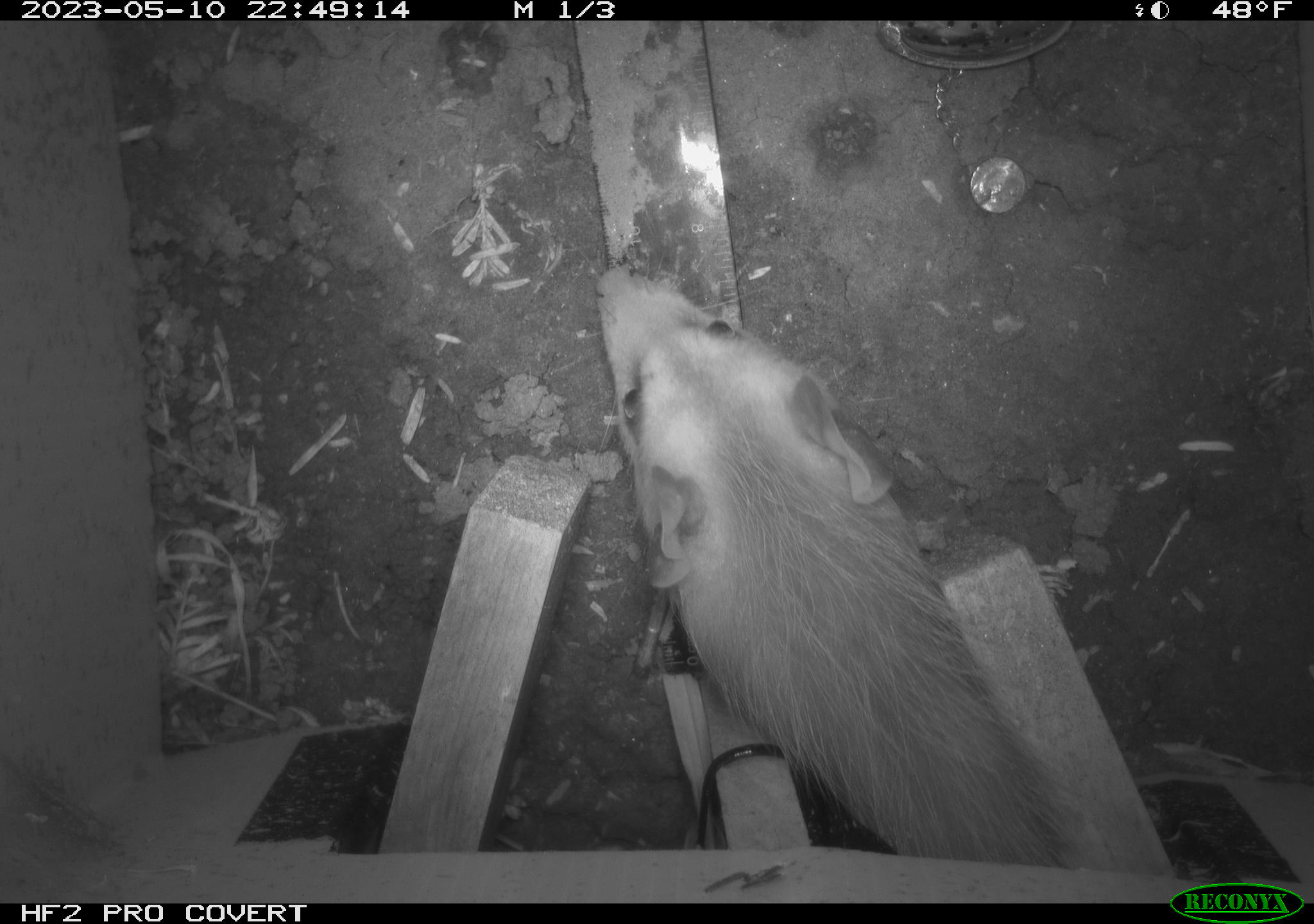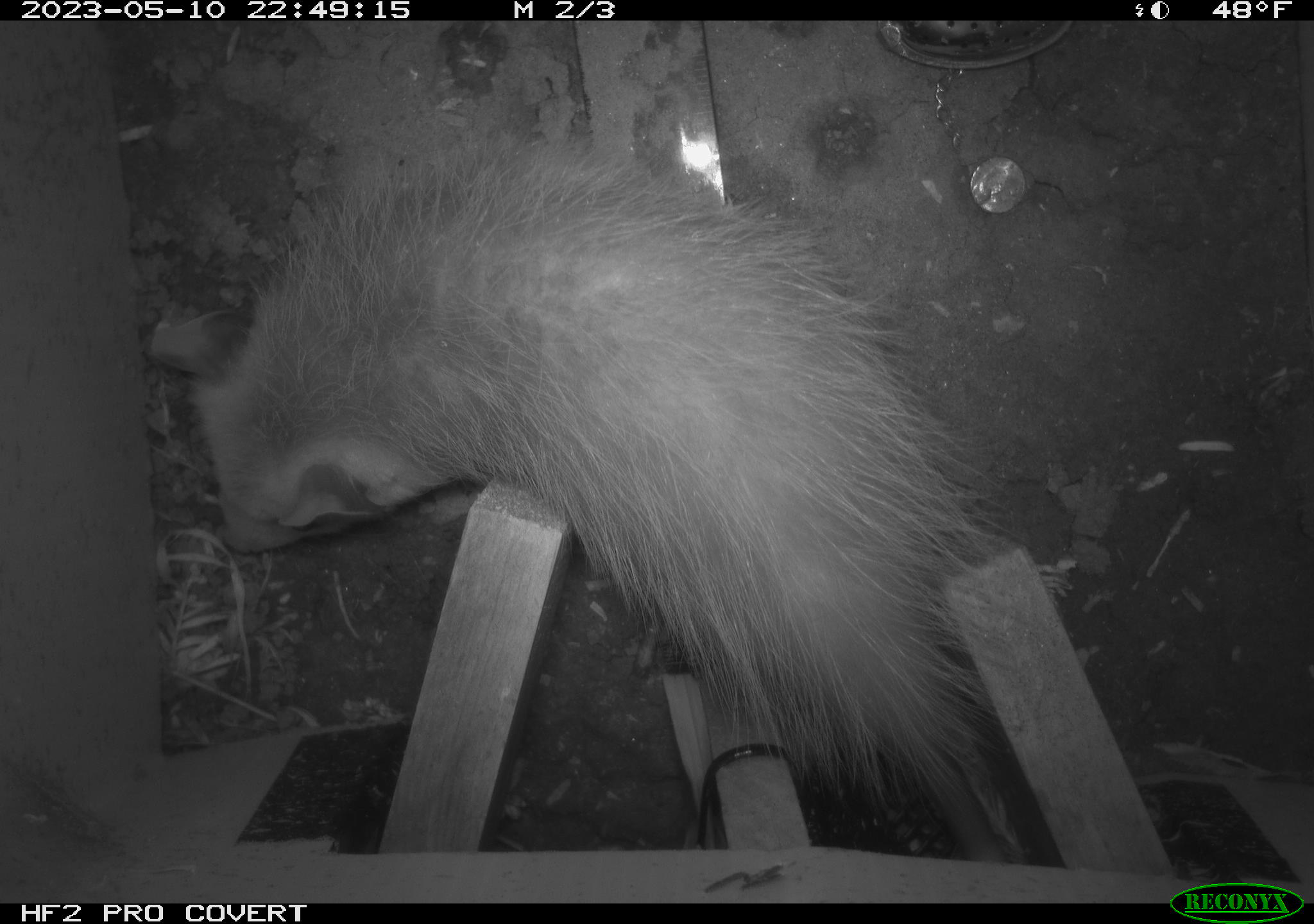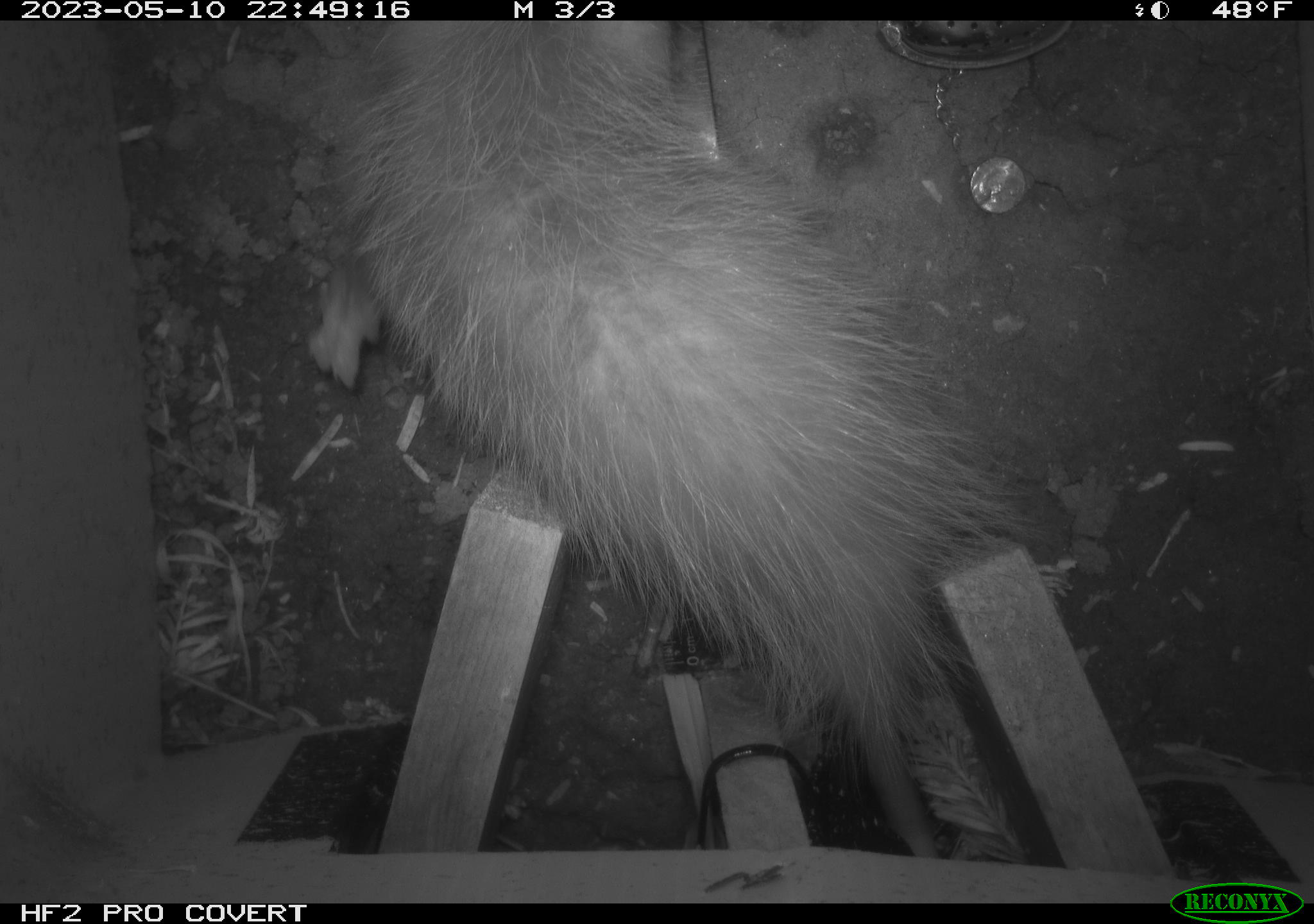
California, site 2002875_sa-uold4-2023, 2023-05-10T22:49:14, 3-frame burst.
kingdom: Animalia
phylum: Chordata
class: Mammalia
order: Didelphimorphia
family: Didelphidae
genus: Didelphis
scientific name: Didelphis virginiana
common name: virginia opossum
Virginia opossum (Didelphis virginiana).